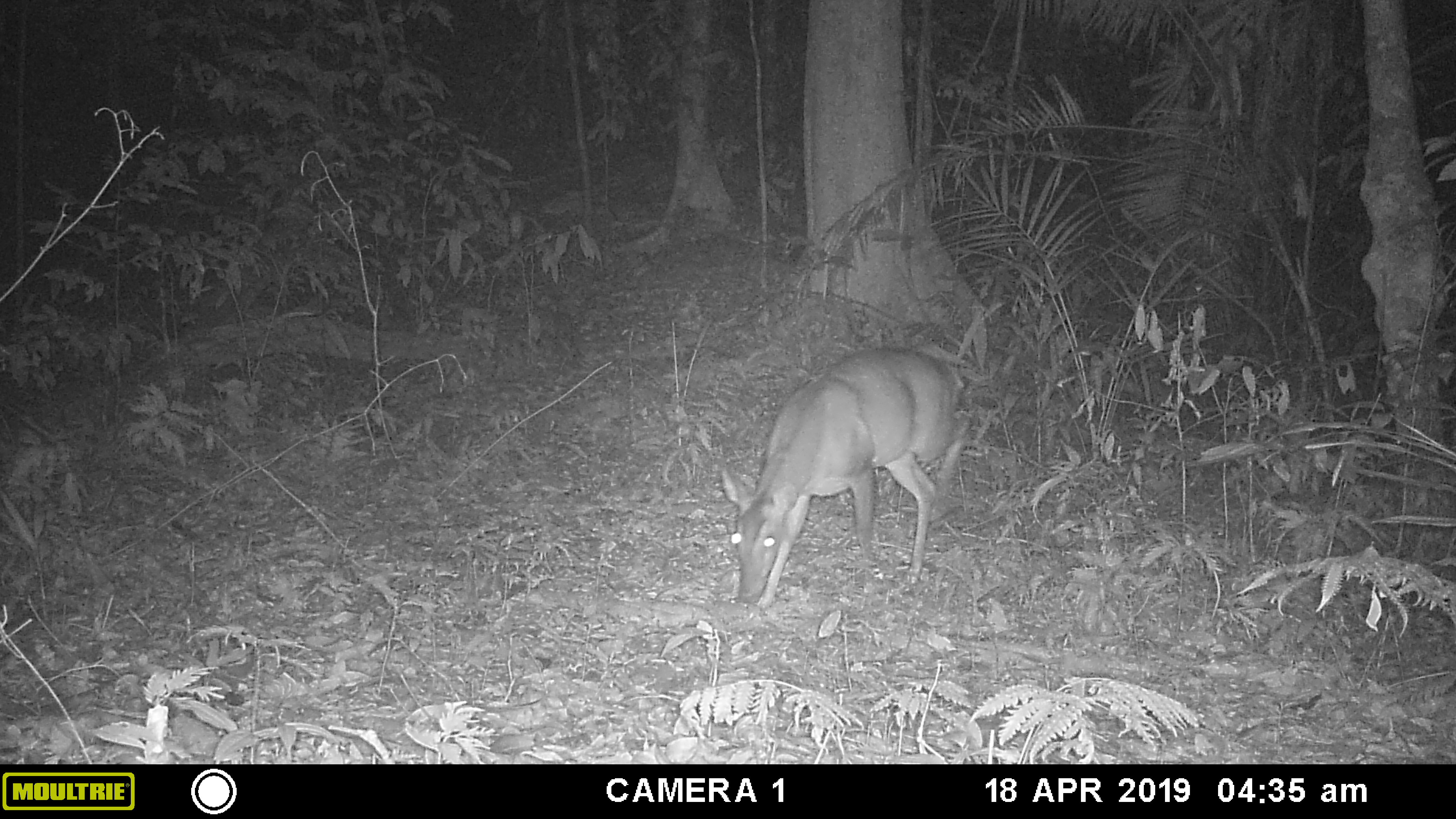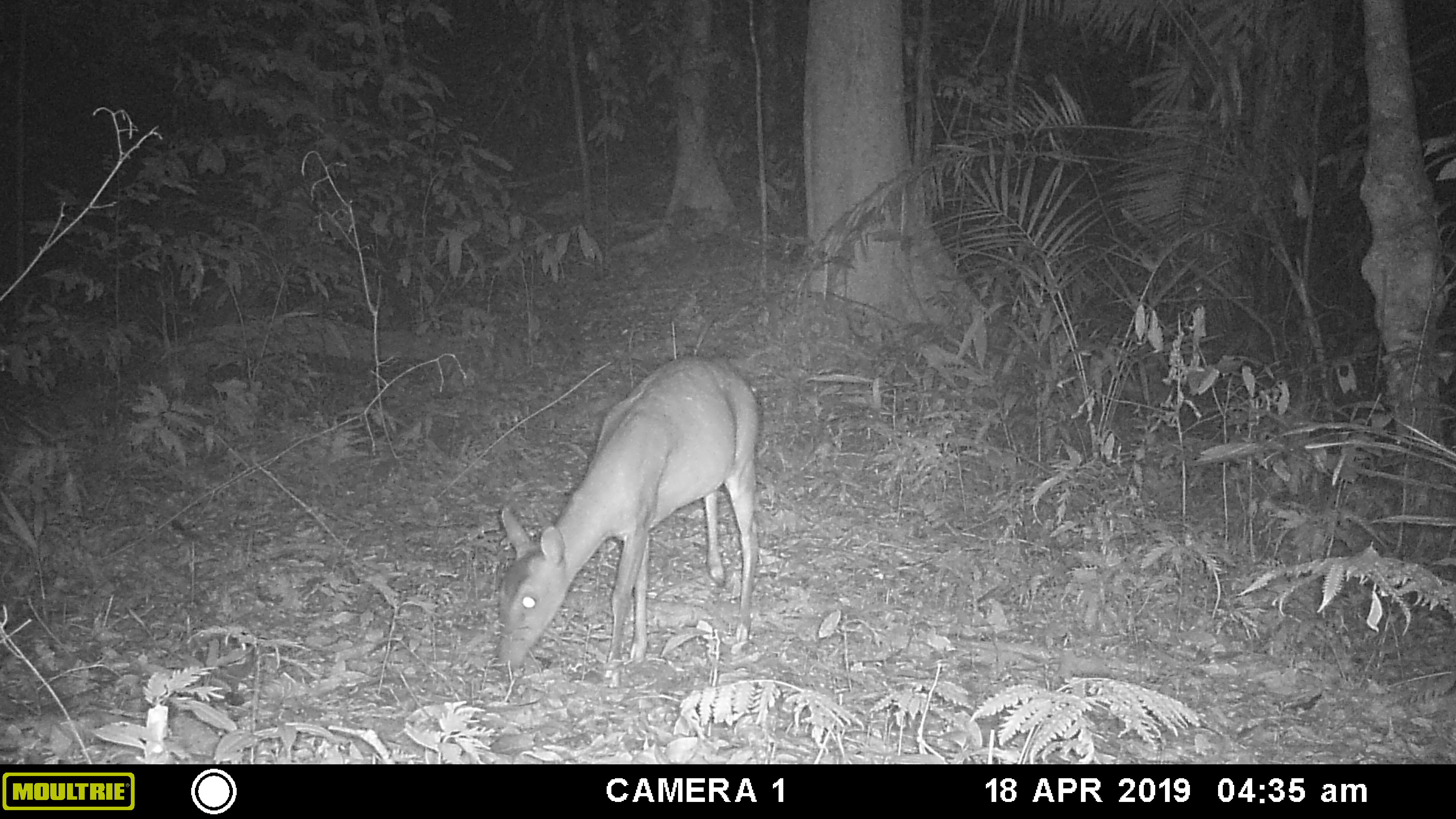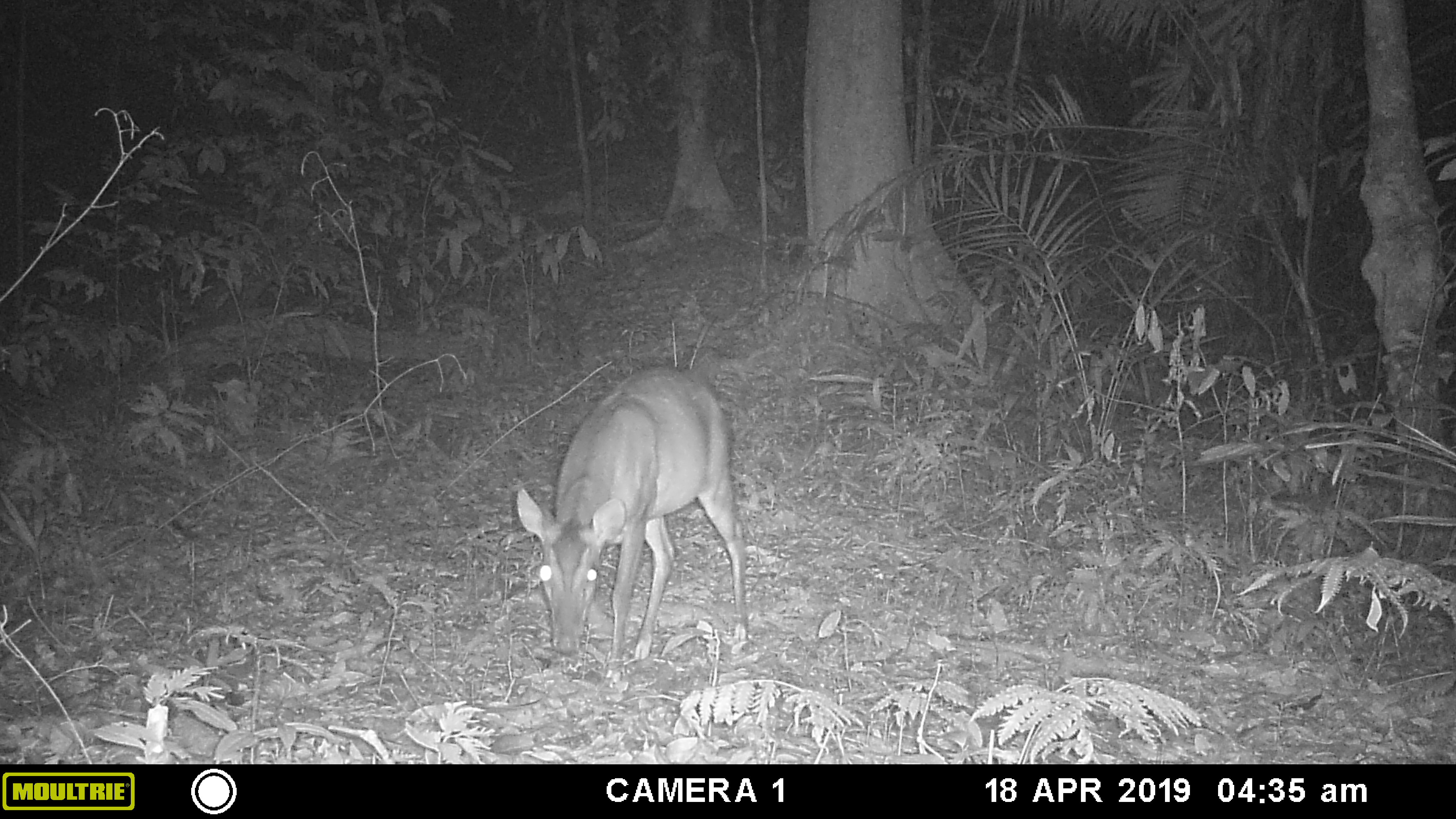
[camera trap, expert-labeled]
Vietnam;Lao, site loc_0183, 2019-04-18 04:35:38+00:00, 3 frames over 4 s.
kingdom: Animalia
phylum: Chordata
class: Mammalia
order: Artiodactyla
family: Cervidae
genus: Muntiacus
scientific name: Muntiacus vuquangensis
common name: large-antlered muntjac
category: large antlered muntjac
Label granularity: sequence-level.